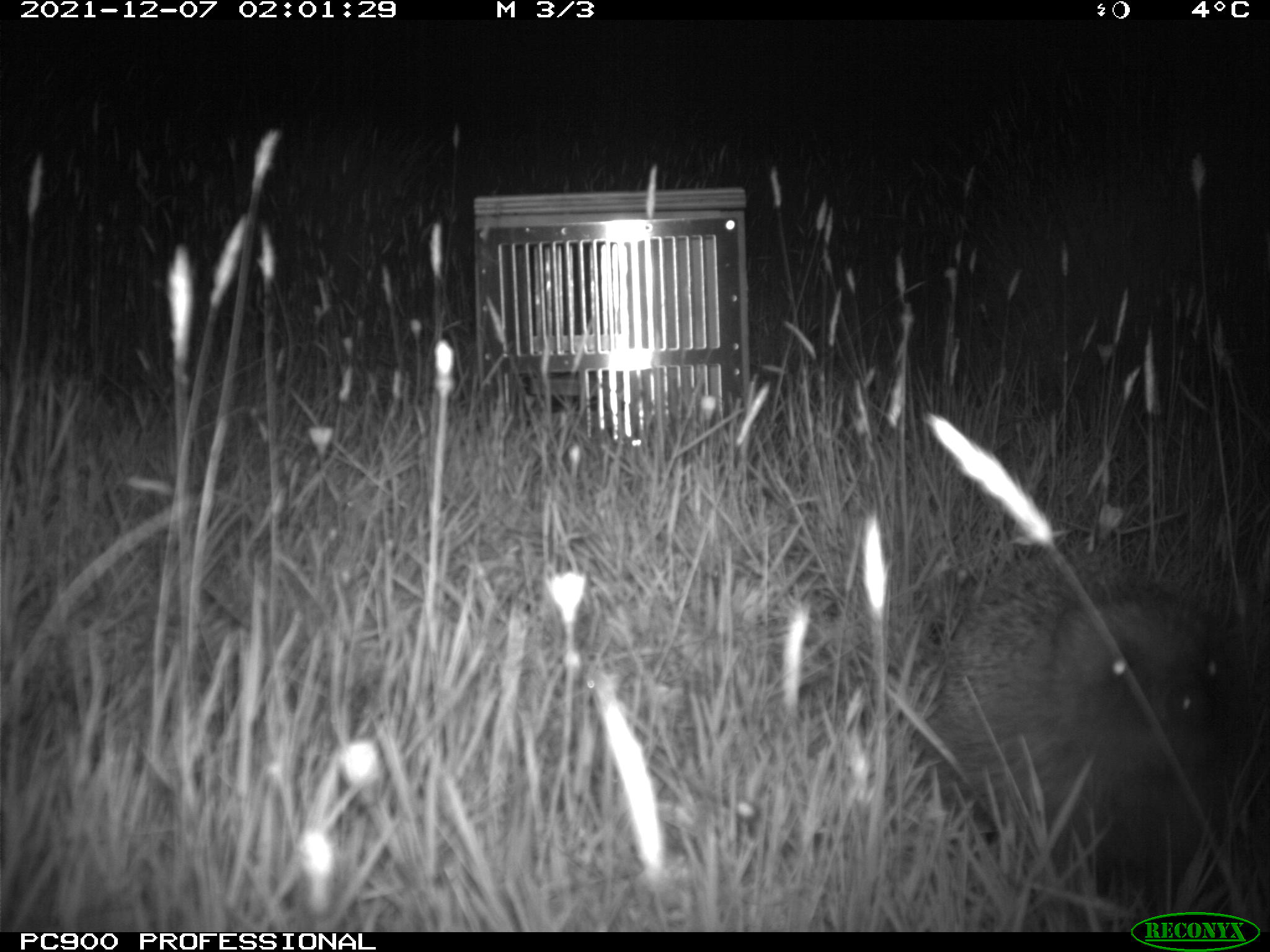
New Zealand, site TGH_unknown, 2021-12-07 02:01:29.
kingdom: Animalia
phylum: Chordata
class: Mammalia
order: Eulipotyphla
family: Erinaceidae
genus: Erinaceus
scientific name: Erinaceus europaeus europaeus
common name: european hedgehog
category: hedgehog